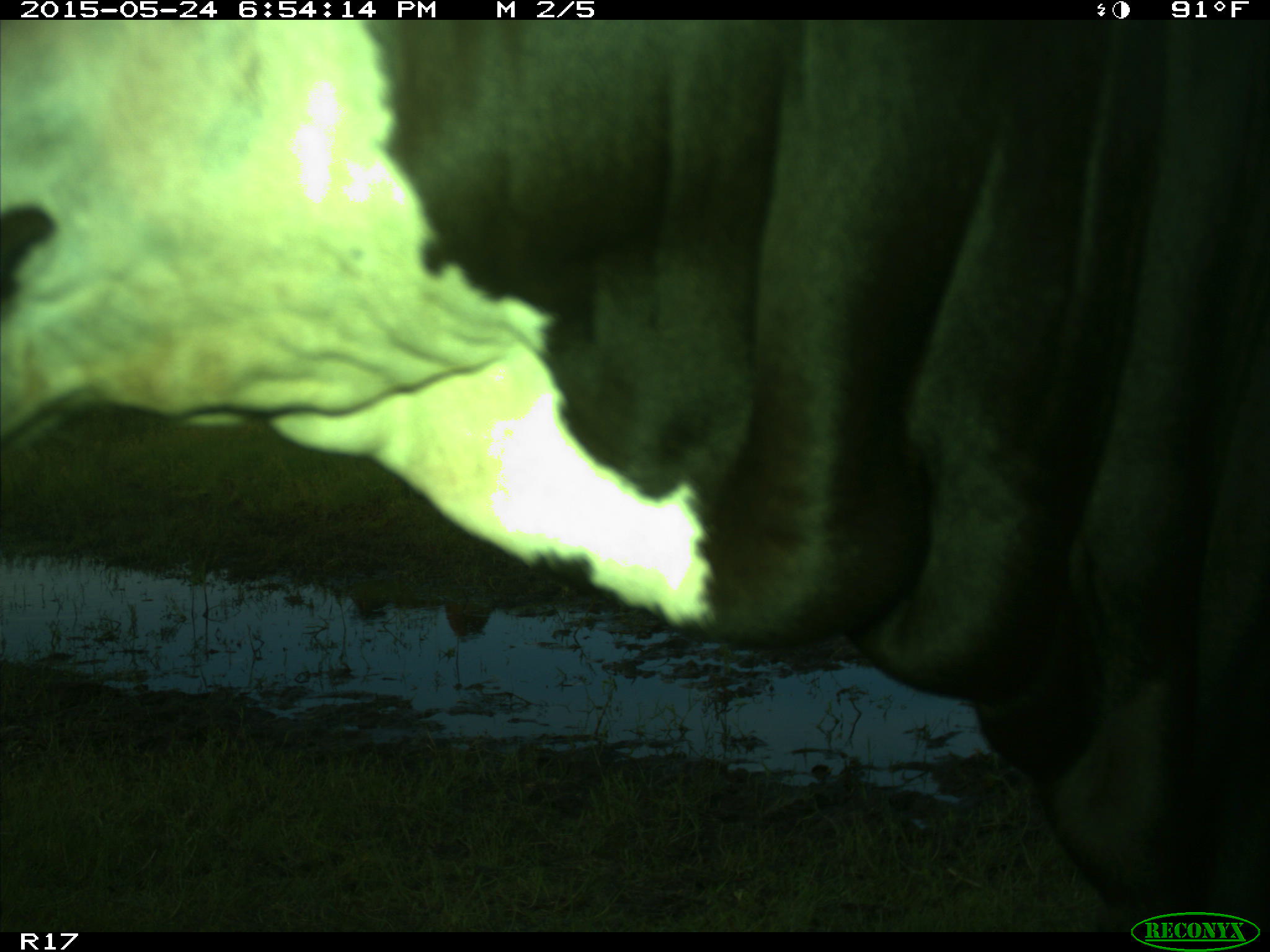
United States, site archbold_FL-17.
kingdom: Animalia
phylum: Chordata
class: Mammalia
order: Artiodactyla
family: Bovidae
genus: Bos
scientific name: Bos taurus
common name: domestic cow